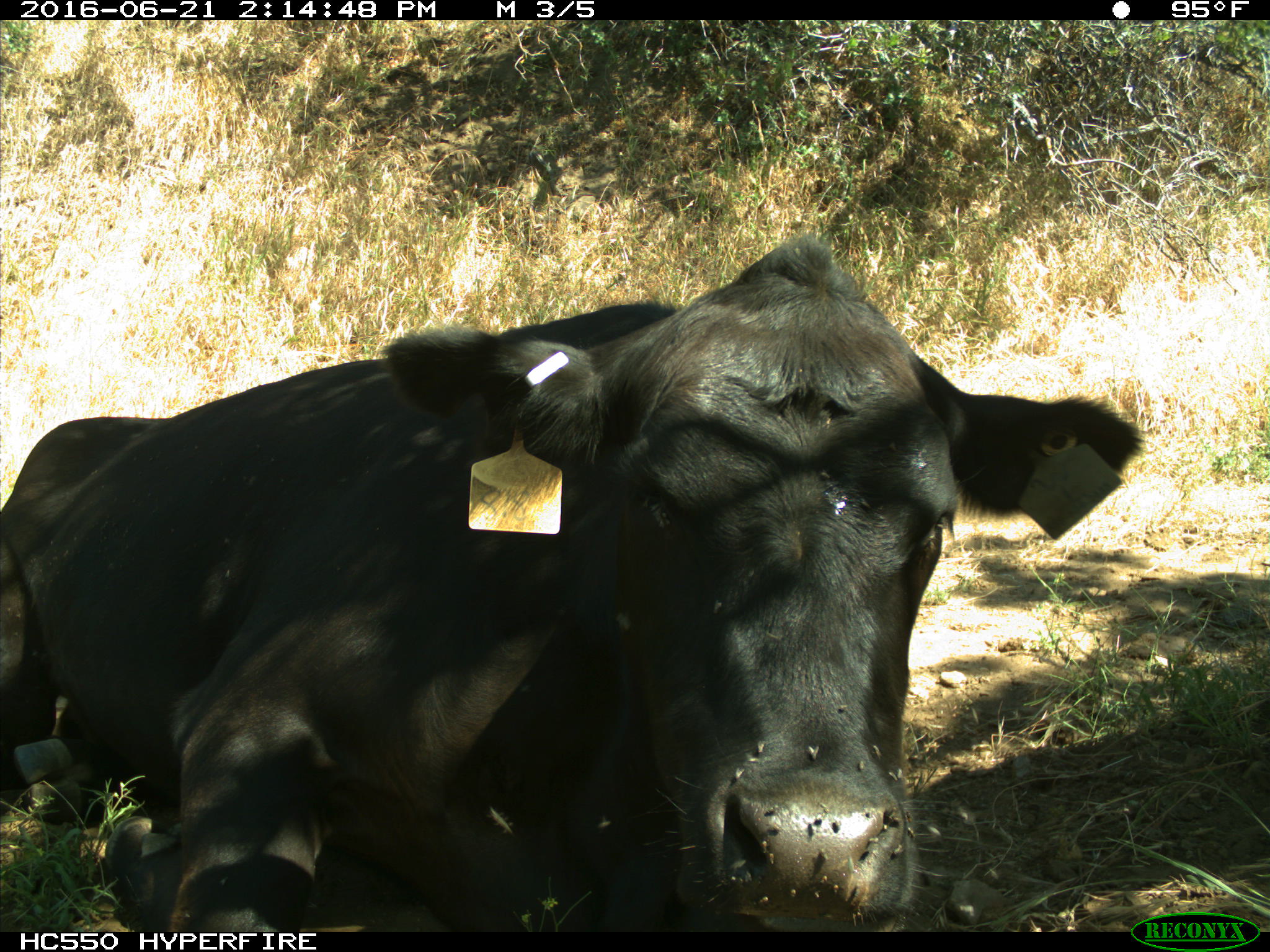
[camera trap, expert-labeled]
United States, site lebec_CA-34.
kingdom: Animalia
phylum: Chordata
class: Mammalia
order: Artiodactyla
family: Bovidae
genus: Bos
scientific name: Bos taurus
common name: domestic cow